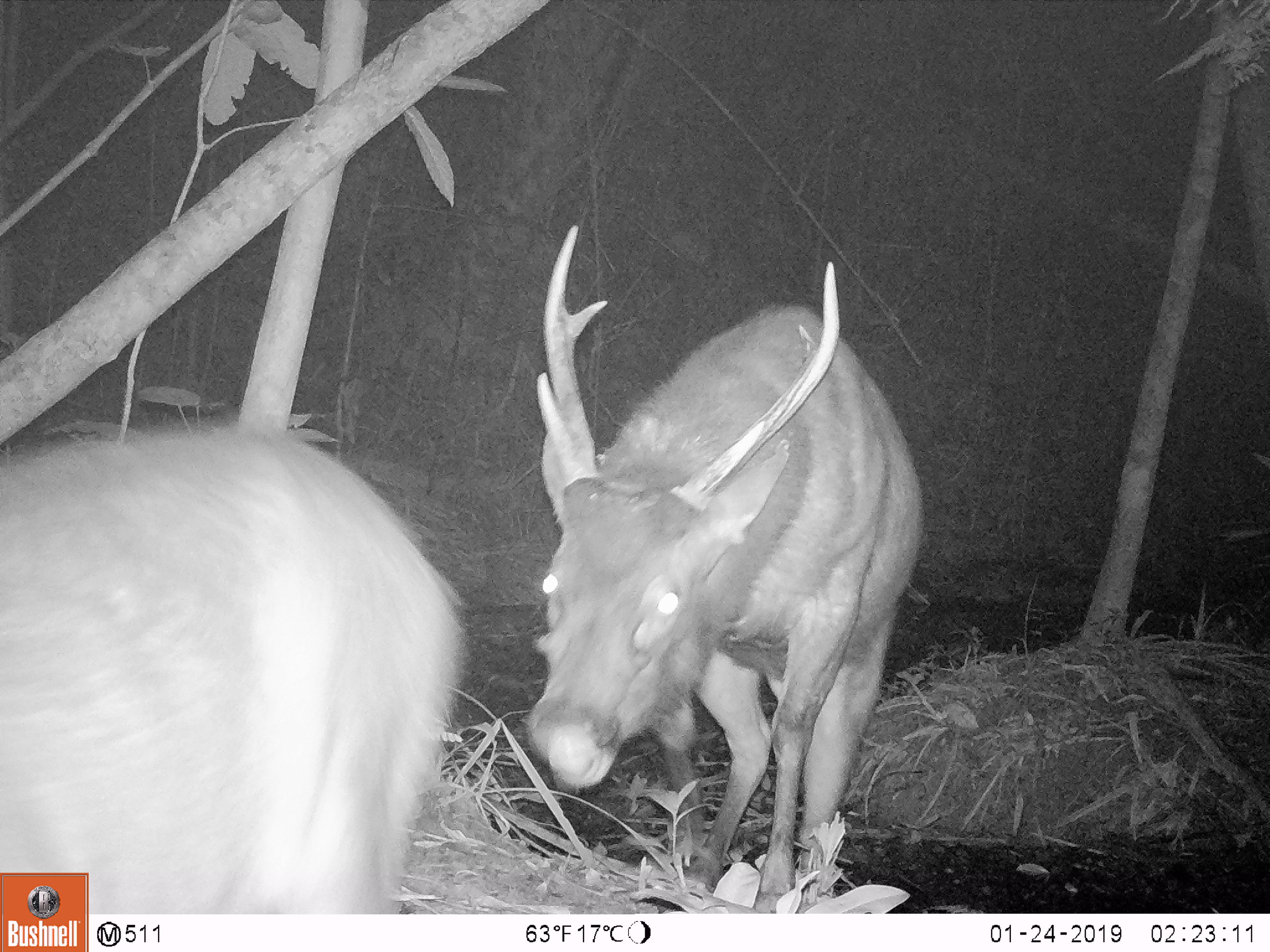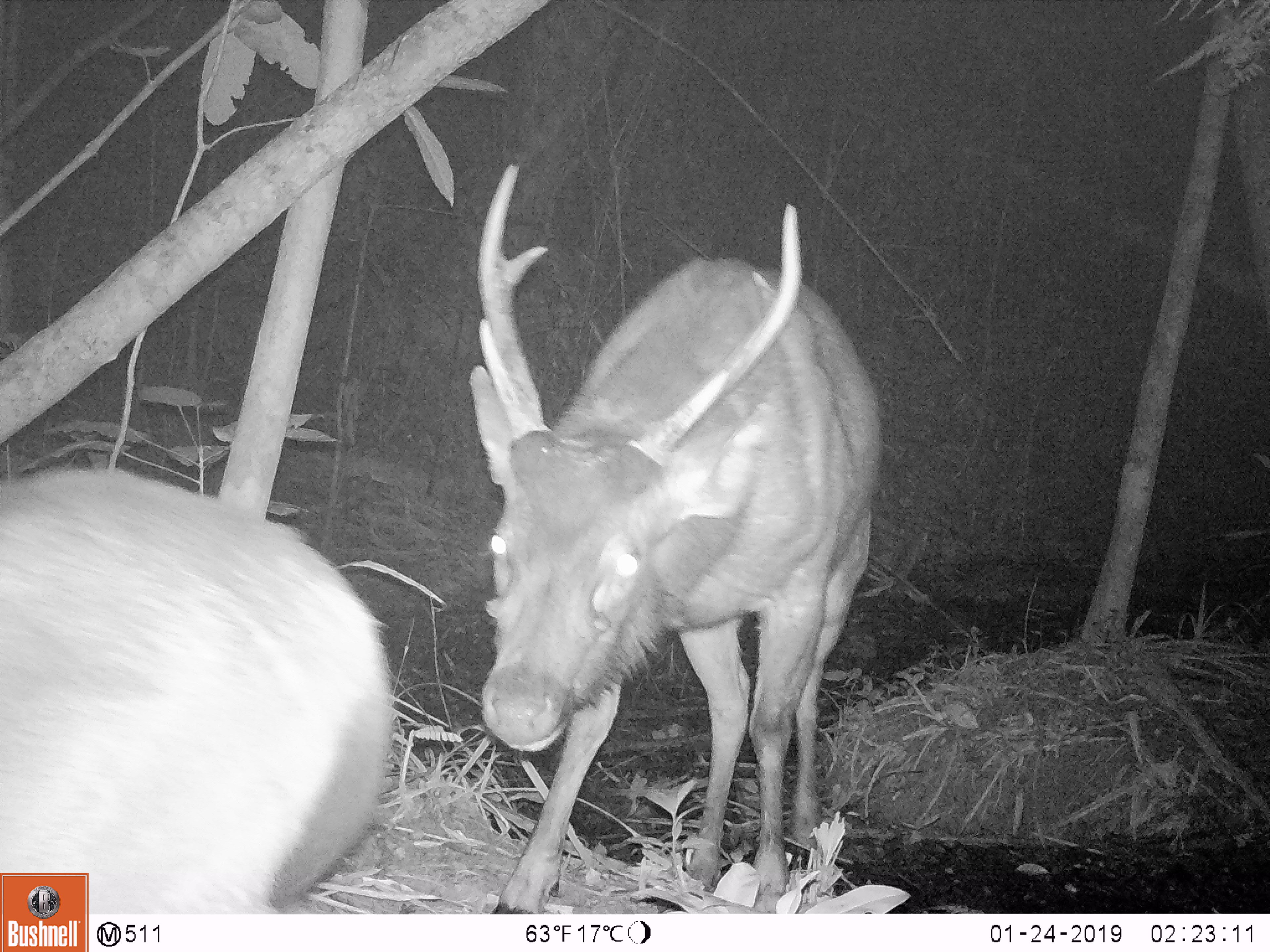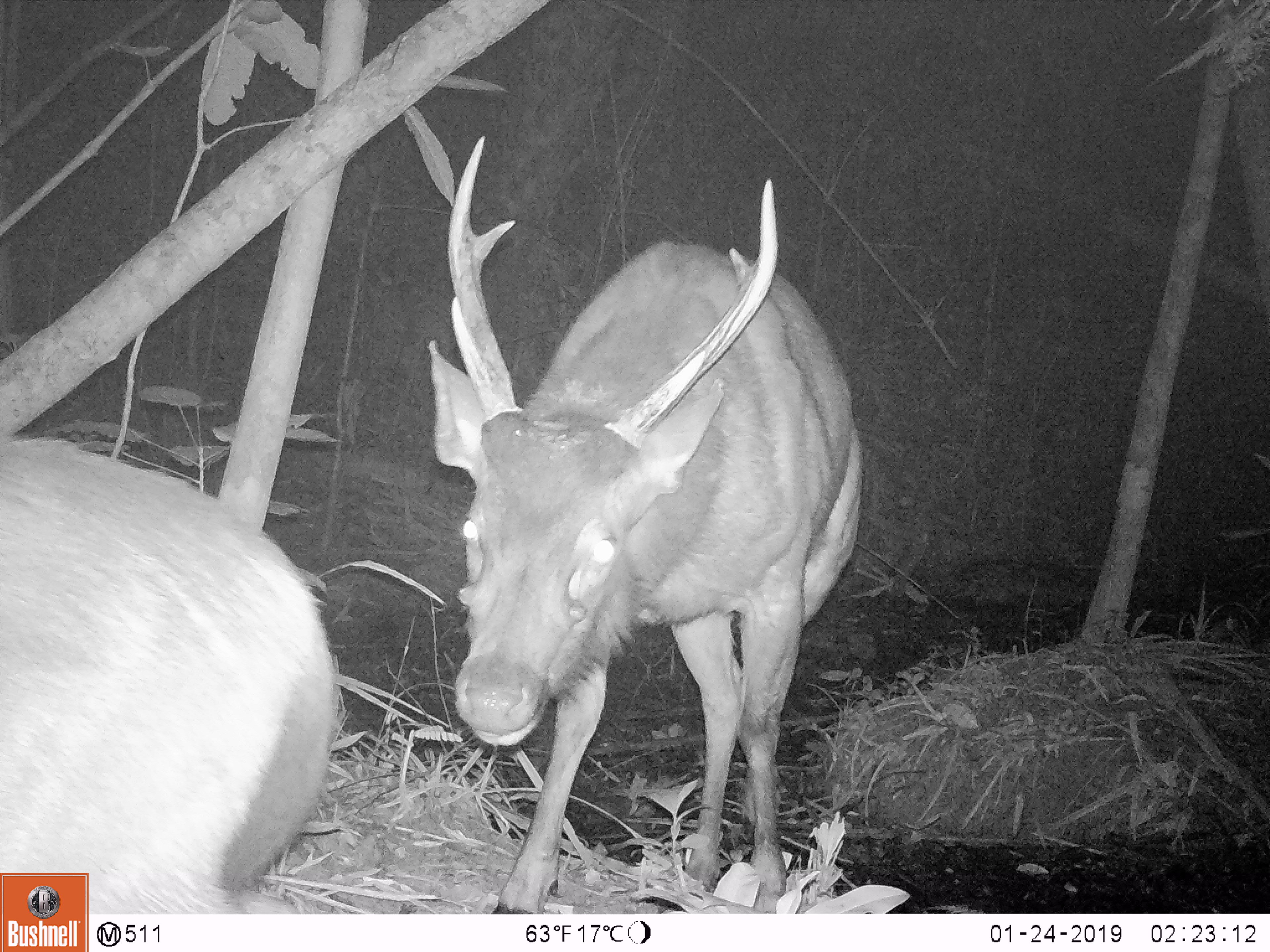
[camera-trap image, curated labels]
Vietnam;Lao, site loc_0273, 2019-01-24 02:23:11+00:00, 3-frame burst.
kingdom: Animalia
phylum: Chordata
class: Mammalia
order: Artiodactyla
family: Cervidae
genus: Rusa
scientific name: Rusa unicolor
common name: sambar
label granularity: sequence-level